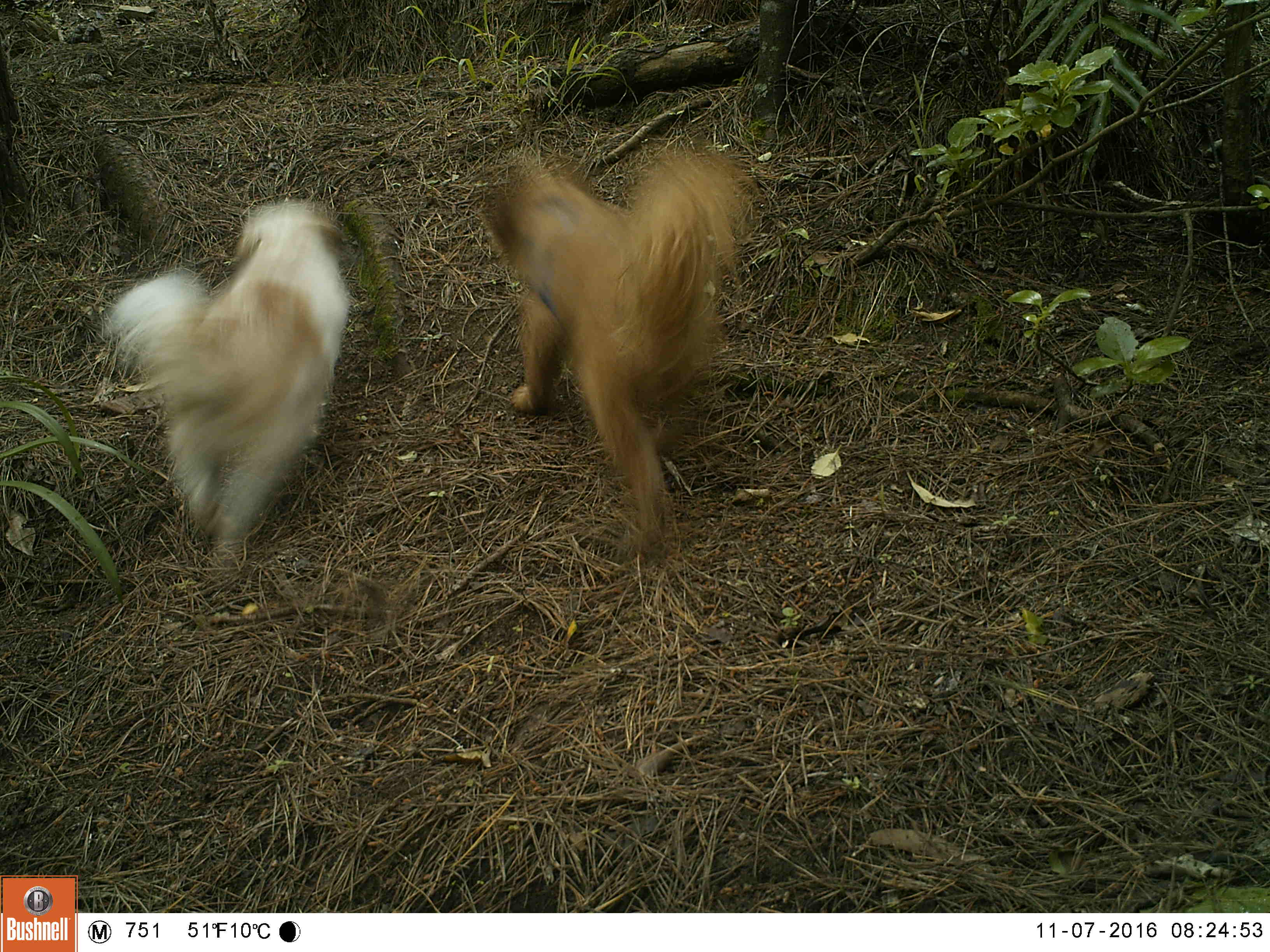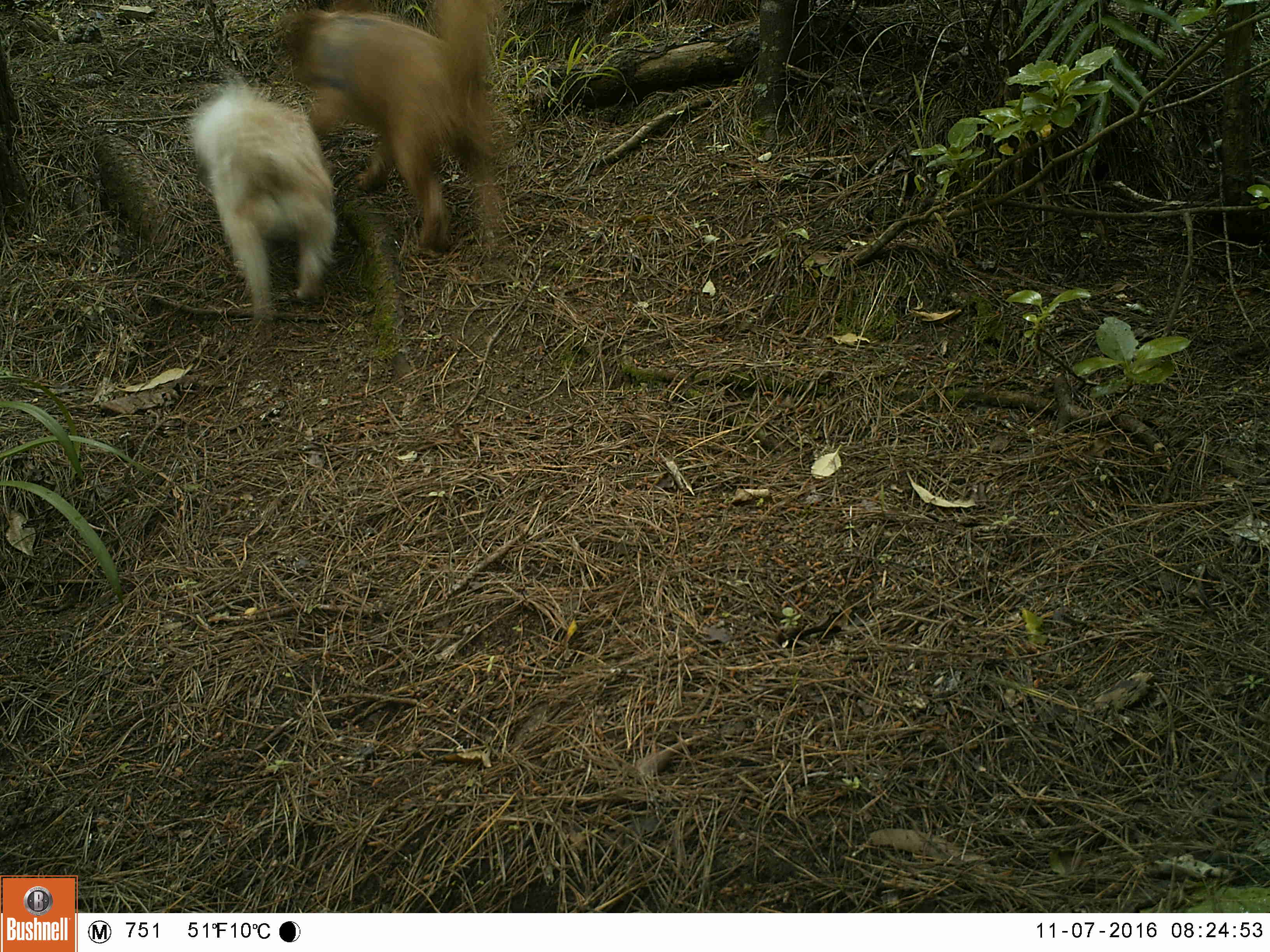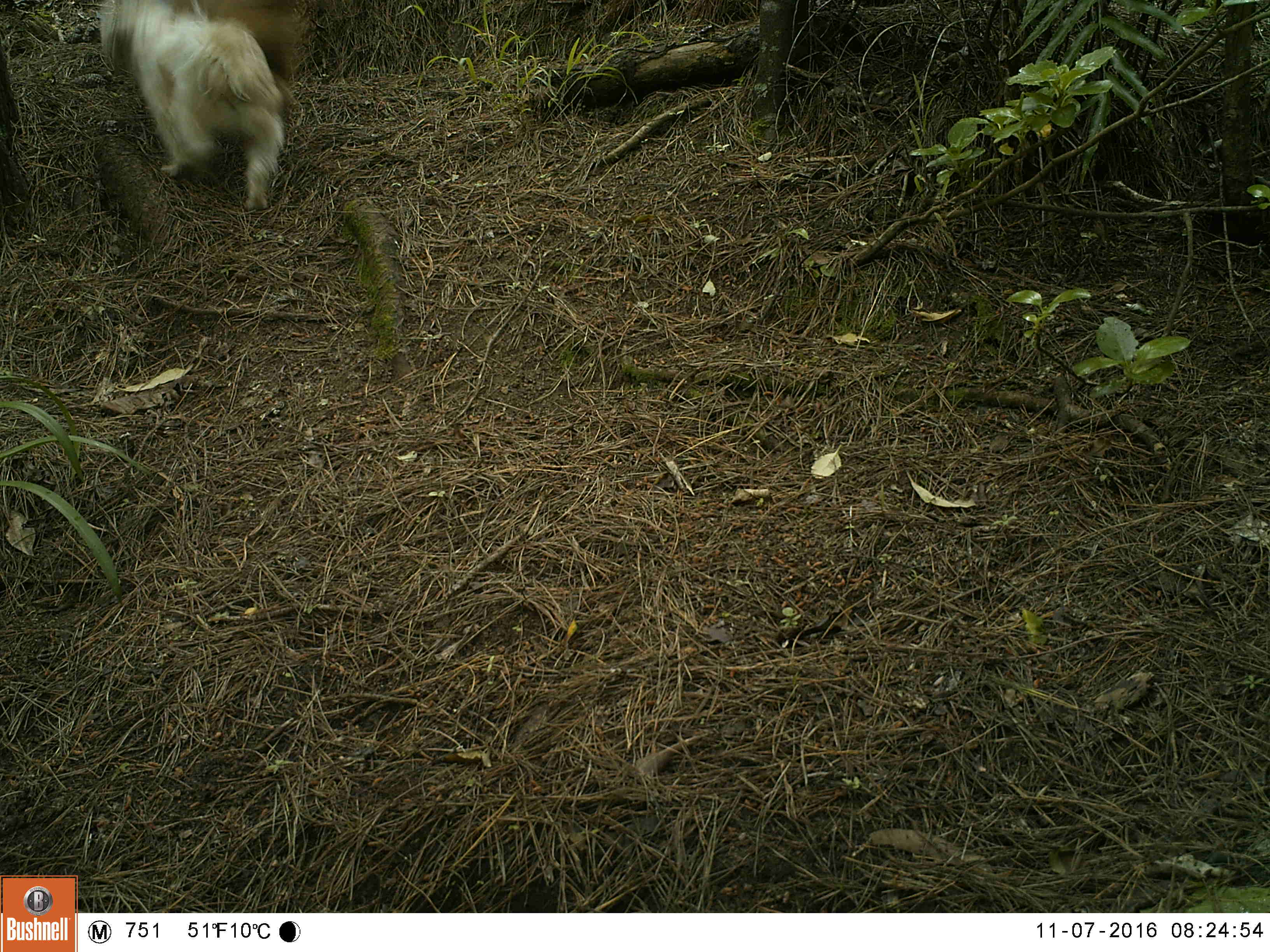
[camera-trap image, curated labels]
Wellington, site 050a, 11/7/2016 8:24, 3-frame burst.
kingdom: Animalia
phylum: Chordata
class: Mammalia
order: Carnivora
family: Canidae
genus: Canis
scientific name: Canis familiaris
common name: dog